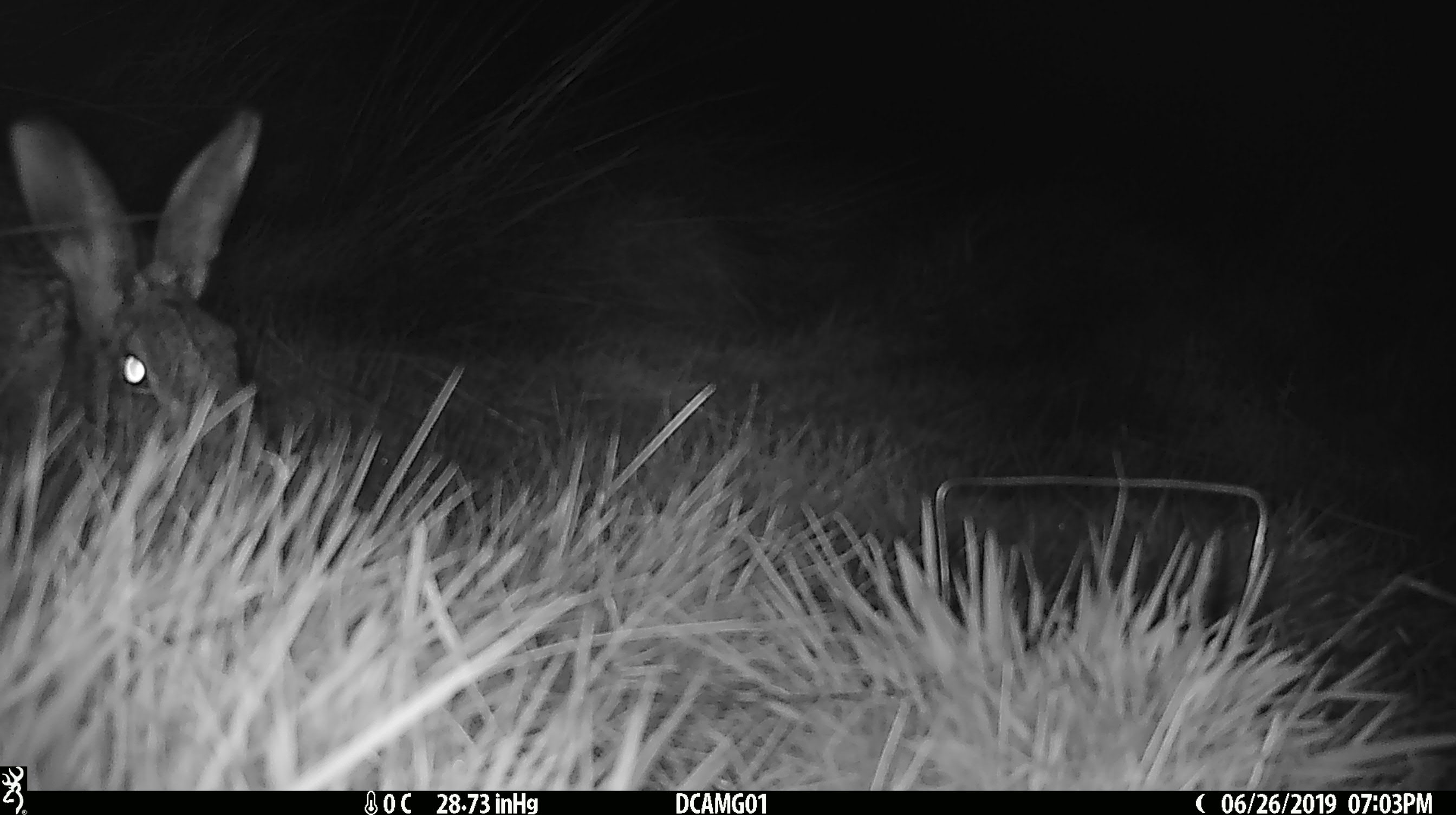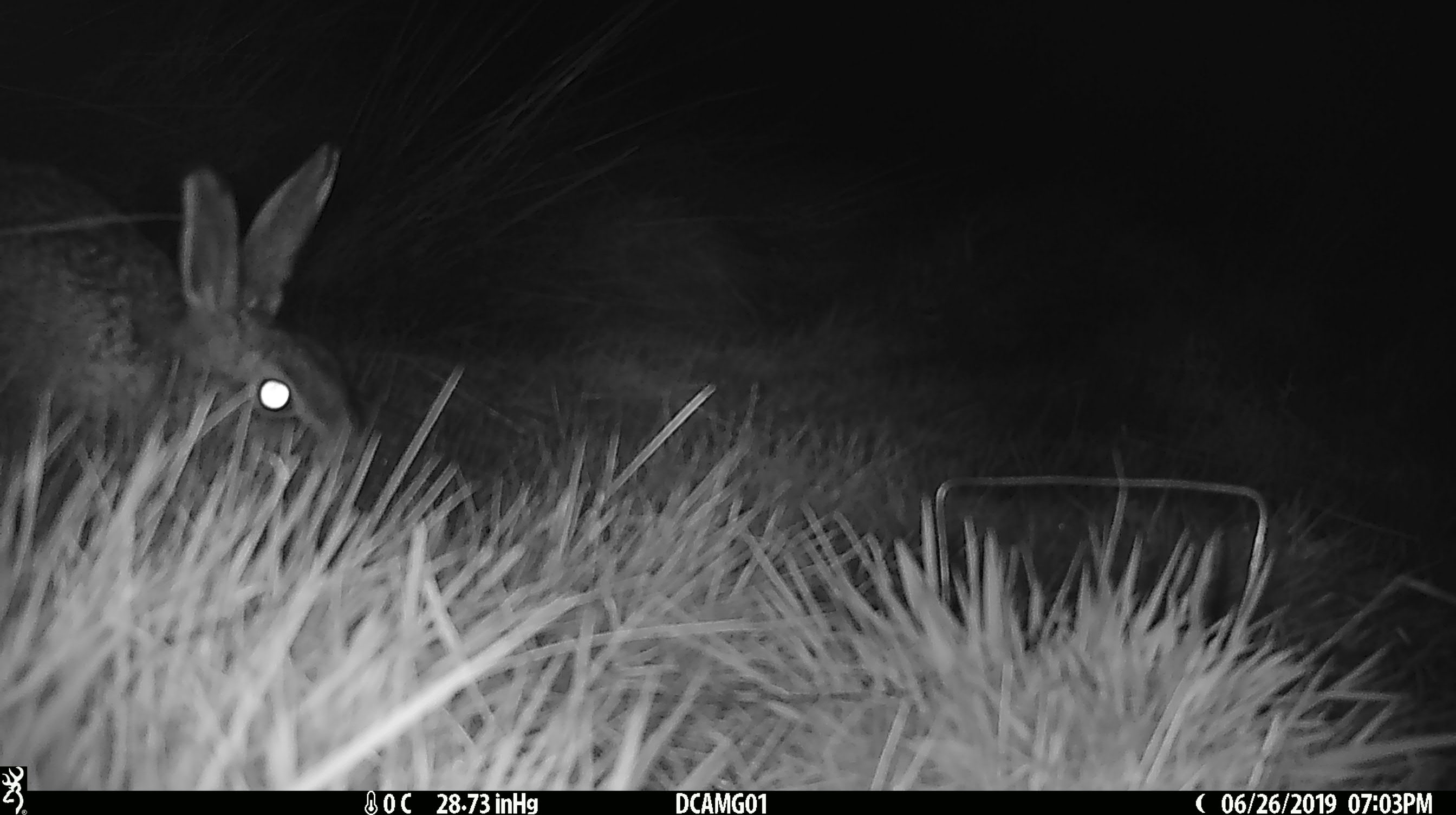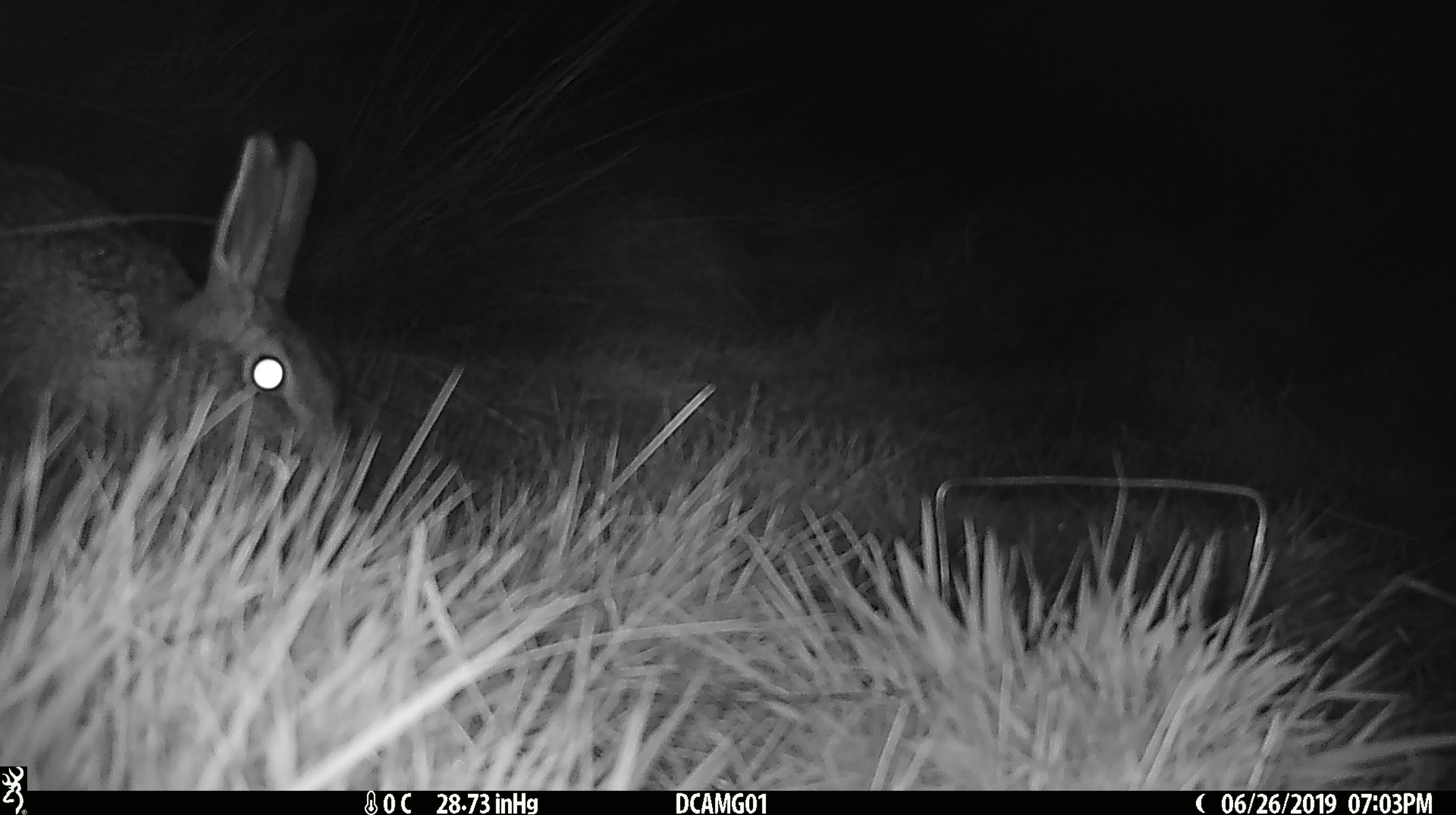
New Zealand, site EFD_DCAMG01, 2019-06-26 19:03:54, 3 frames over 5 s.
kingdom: Animalia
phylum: Chordata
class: Mammalia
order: Lagomorpha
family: Leporidae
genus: Lepus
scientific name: Lepus europaeus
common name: brown hare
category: hare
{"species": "hare (brown hare) (Lepus europaeus)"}